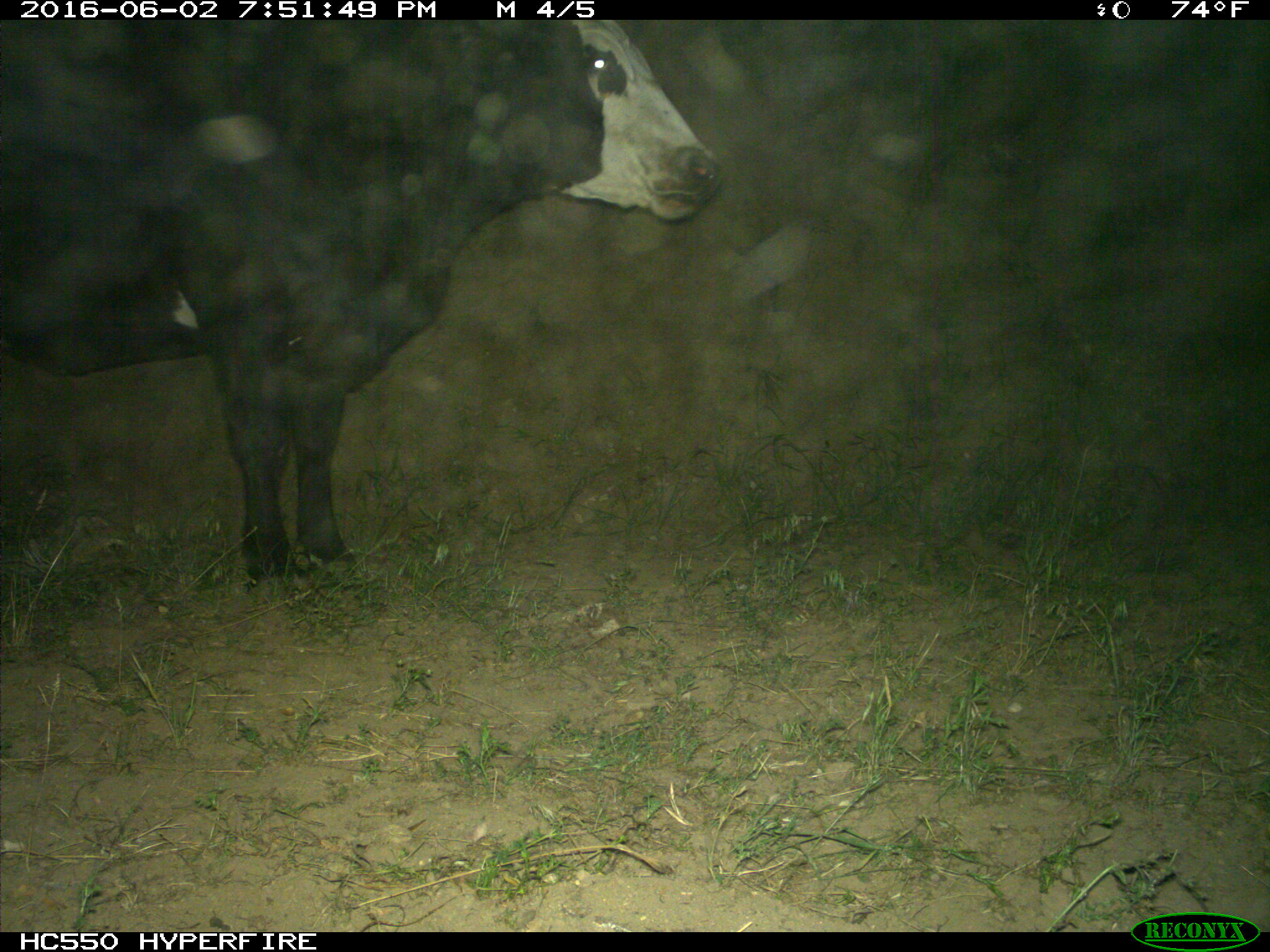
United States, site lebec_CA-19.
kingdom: Animalia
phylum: Chordata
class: Mammalia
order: Artiodactyla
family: Bovidae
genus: Bos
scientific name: Bos taurus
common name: domestic cow